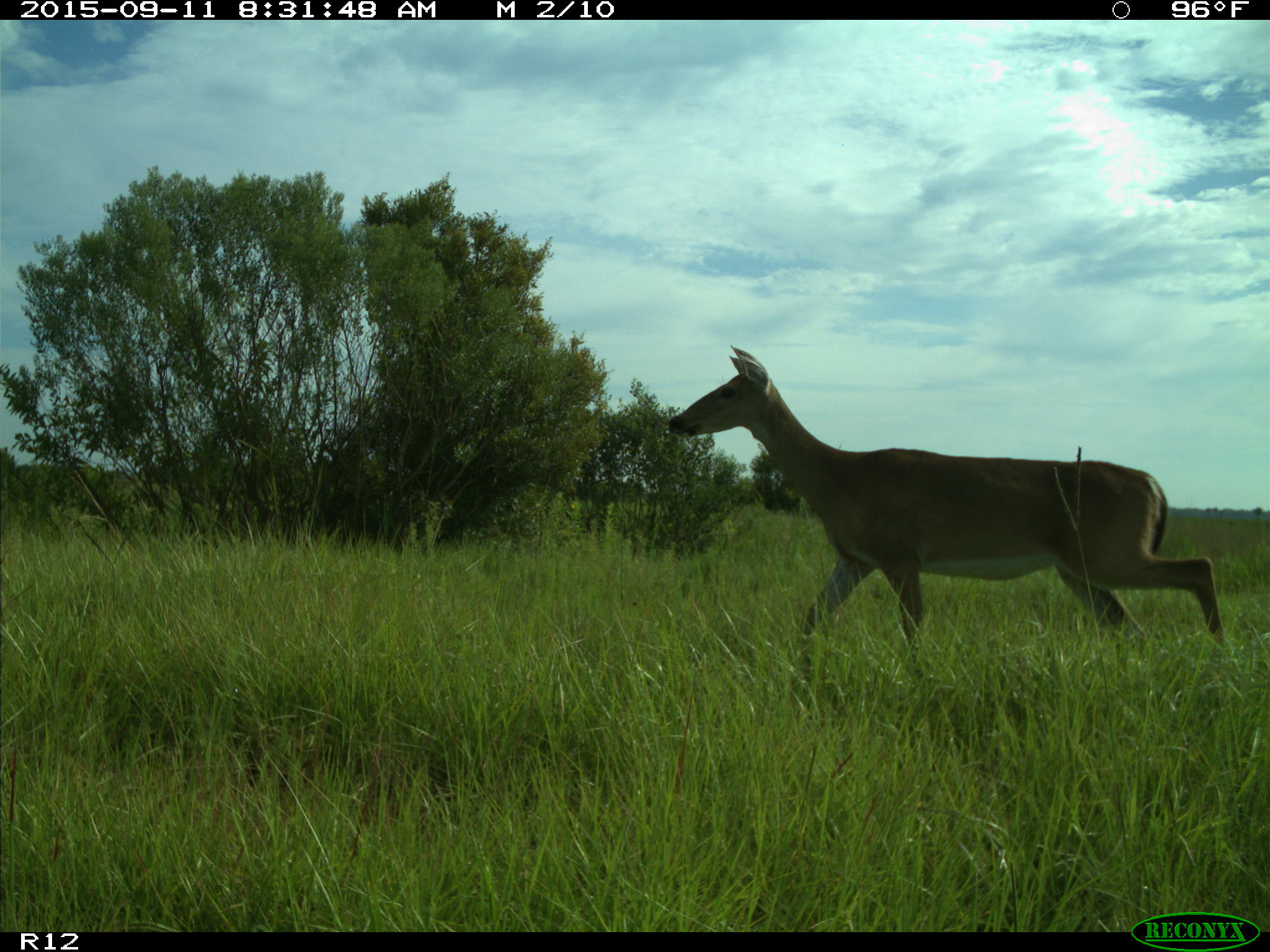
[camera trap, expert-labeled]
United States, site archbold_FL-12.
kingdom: Animalia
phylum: Chordata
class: Mammalia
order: Artiodactyla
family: Cervidae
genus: Odocoileus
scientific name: Odocoileus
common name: deer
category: unidentified deer